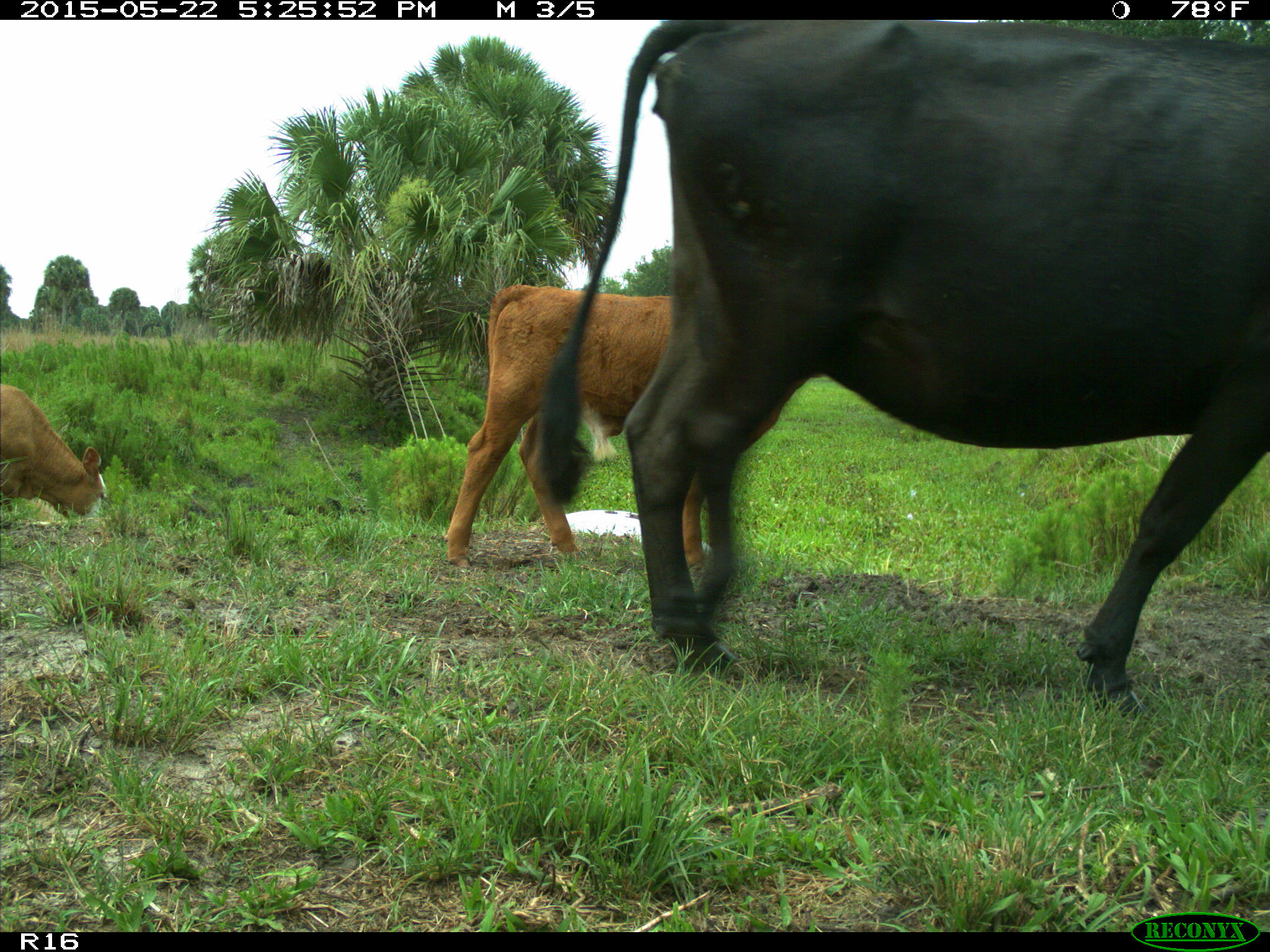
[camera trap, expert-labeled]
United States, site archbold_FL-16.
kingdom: Animalia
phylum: Chordata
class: Mammalia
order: Artiodactyla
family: Bovidae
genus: Bos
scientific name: Bos taurus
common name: domestic cow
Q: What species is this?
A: Bos taurus (domestic cow).